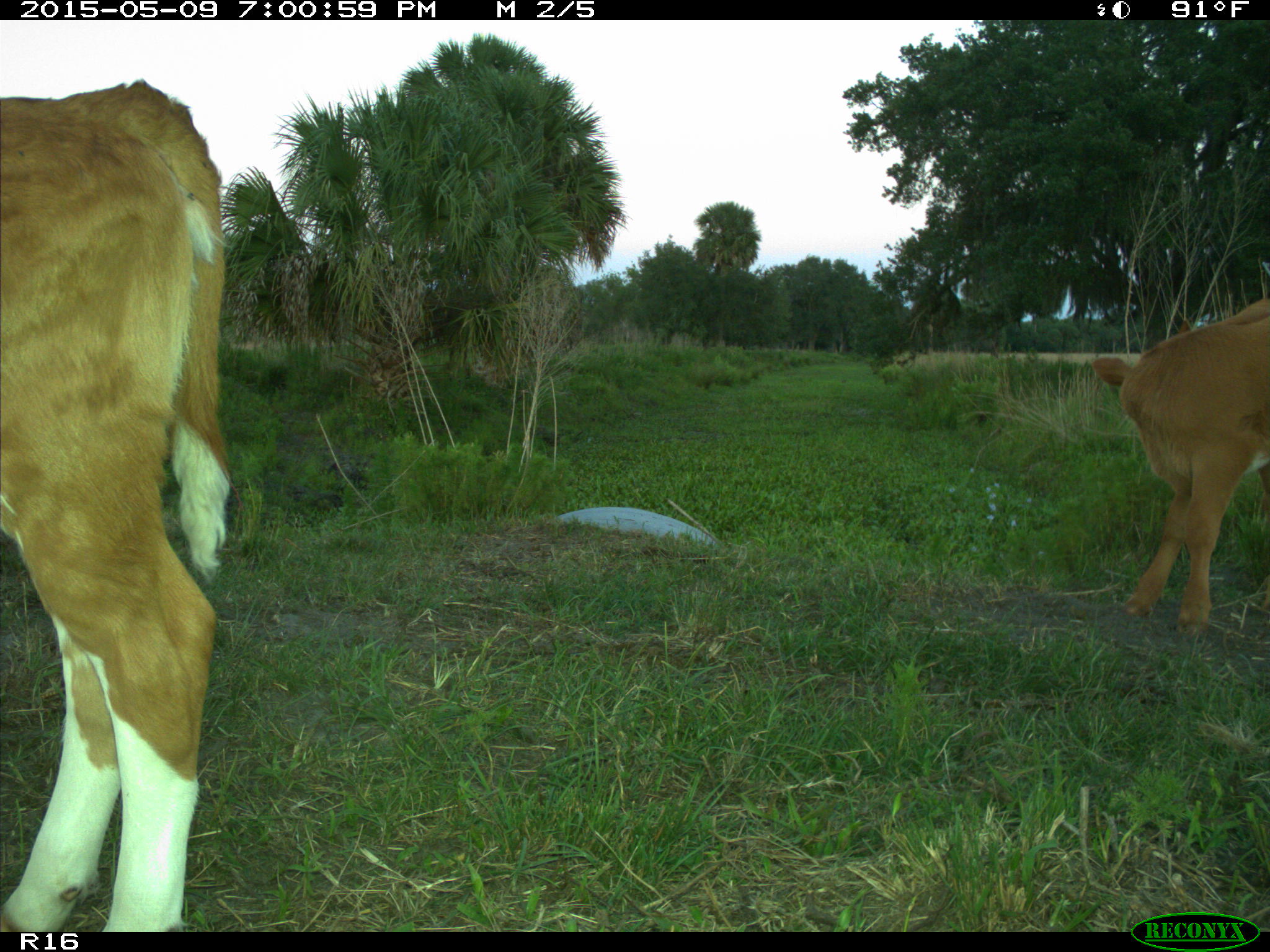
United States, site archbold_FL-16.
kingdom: Animalia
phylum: Chordata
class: Mammalia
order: Artiodactyla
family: Bovidae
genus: Bos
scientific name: Bos taurus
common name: domestic cow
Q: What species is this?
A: Bos taurus (domestic cow).